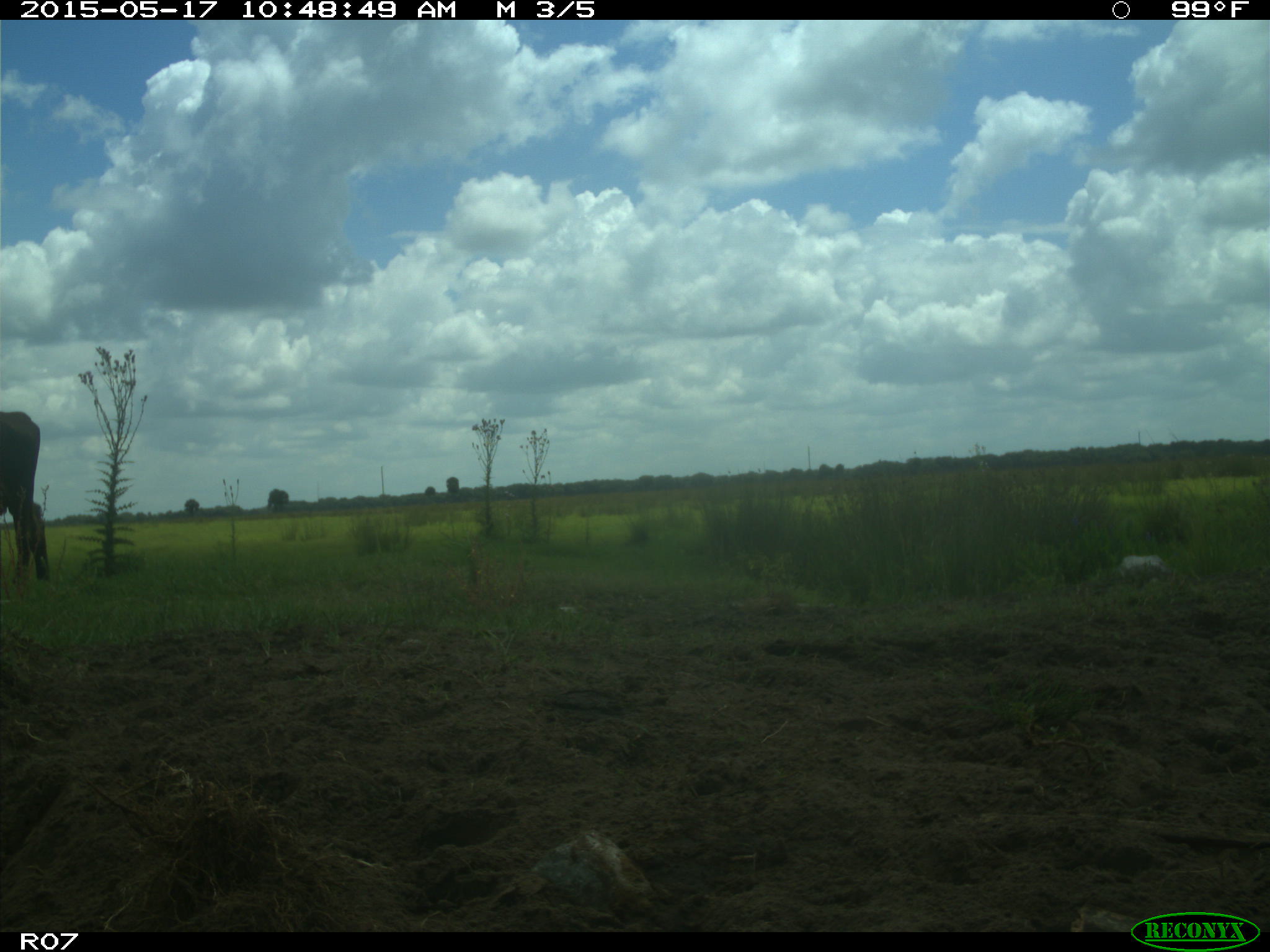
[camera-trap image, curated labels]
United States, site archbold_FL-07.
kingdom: Animalia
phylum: Chordata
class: Mammalia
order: Artiodactyla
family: Bovidae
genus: Bos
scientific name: Bos taurus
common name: domestic cow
Bos taurus (domestic cow).